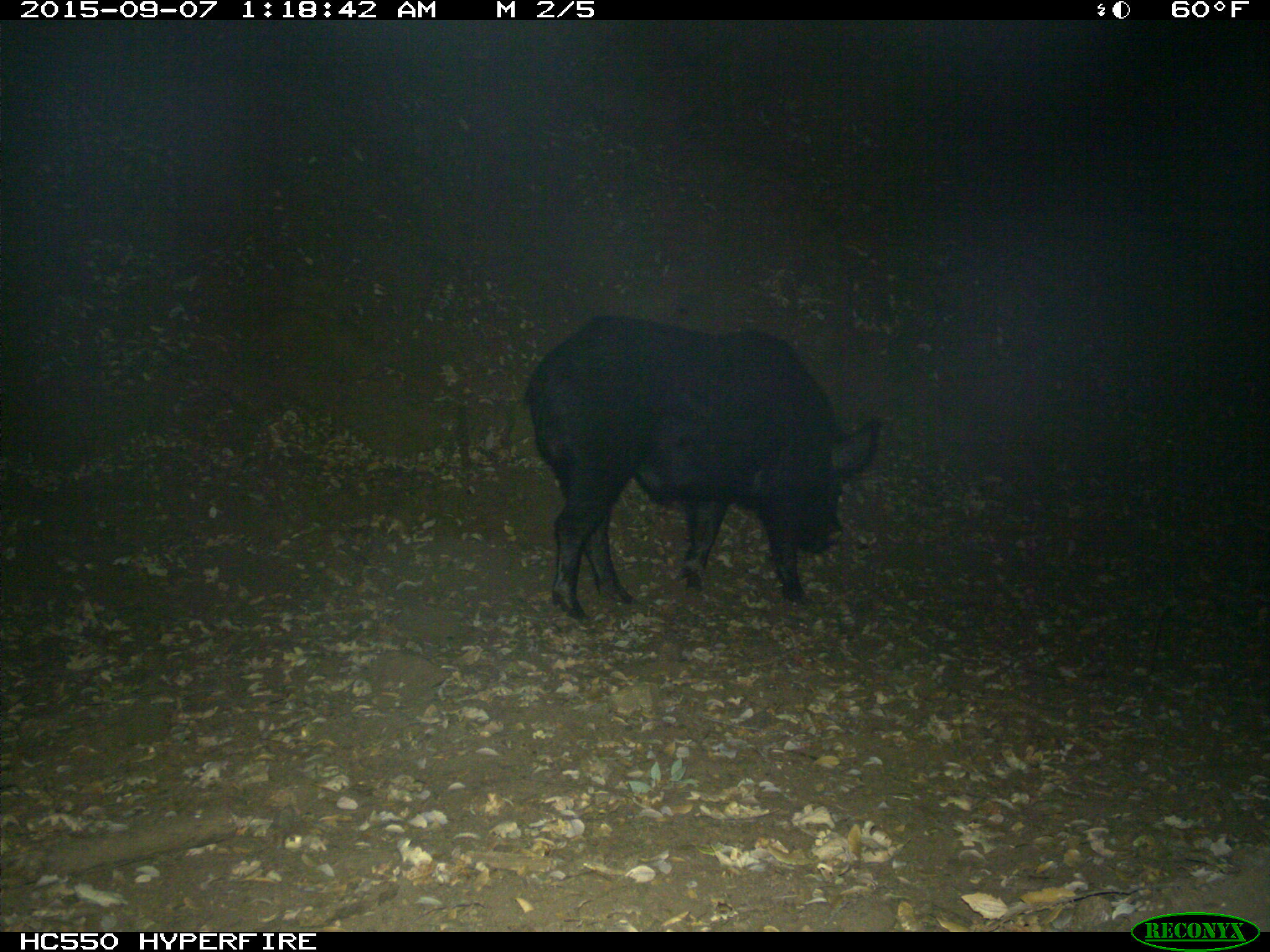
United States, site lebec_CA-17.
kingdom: Animalia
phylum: Chordata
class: Mammalia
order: Artiodactyla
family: Suidae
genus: Sus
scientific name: Sus scrofa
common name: wild boar